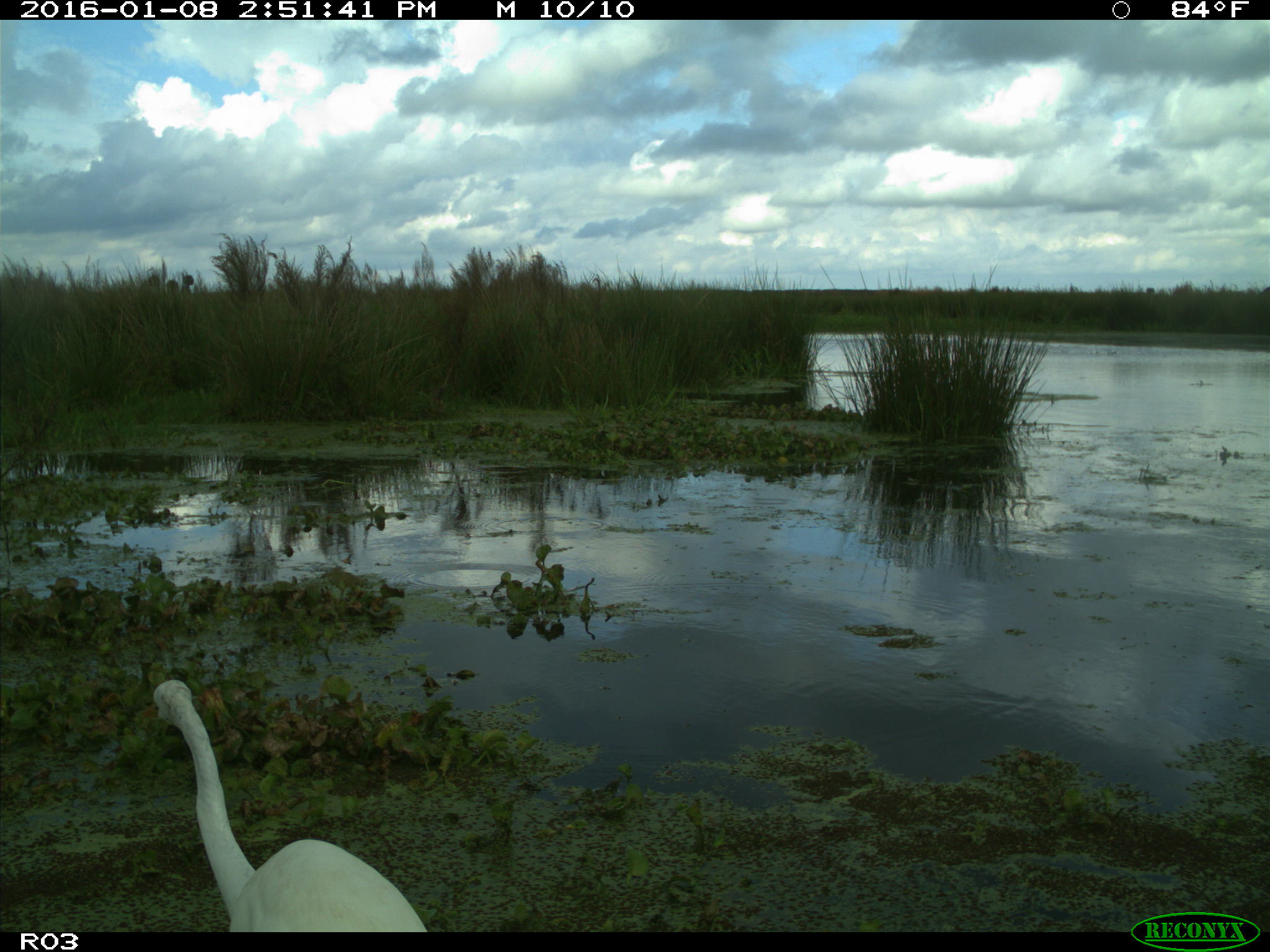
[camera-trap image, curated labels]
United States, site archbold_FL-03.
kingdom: Animalia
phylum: Chordata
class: Aves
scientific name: Aves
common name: birds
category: unidentified bird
Unidentified bird (birds) (Aves).